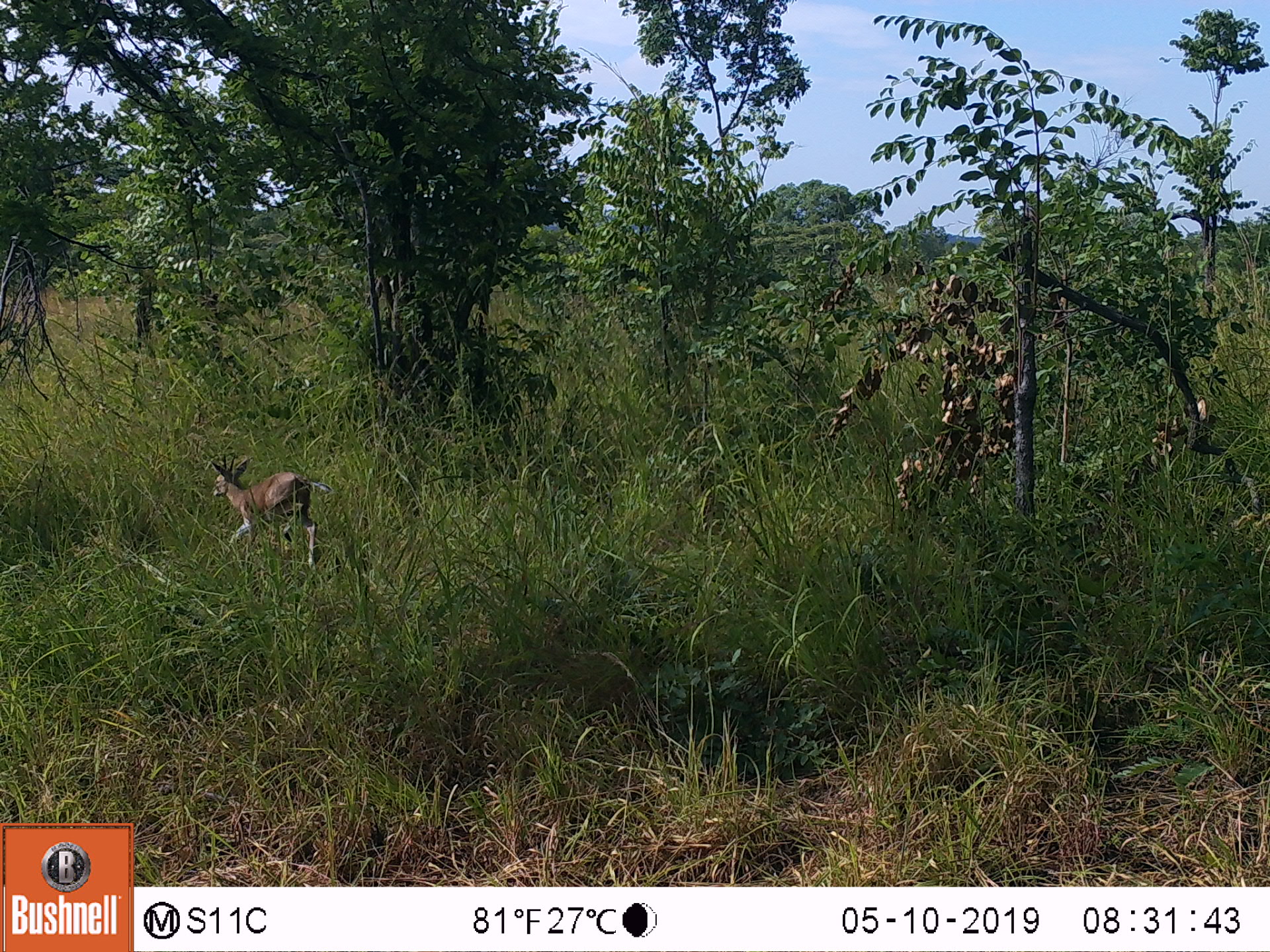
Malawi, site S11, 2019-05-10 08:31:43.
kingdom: Animalia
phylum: Chordata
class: Mammalia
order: Artiodactyla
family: Bovidae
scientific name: Antilopinae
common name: small antelope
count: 1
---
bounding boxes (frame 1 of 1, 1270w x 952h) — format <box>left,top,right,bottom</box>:
small antelope: <box>195,446,328,579</box>